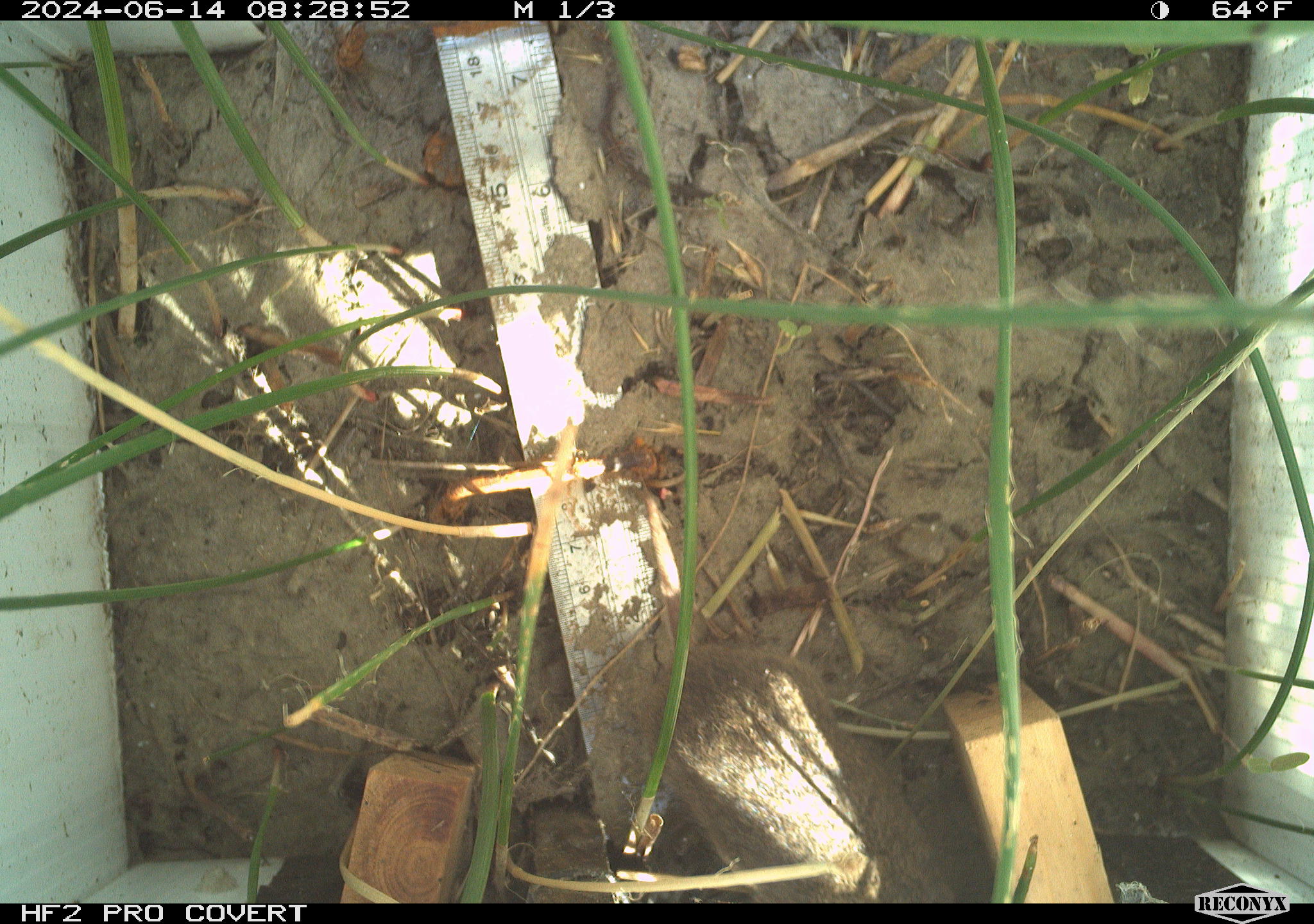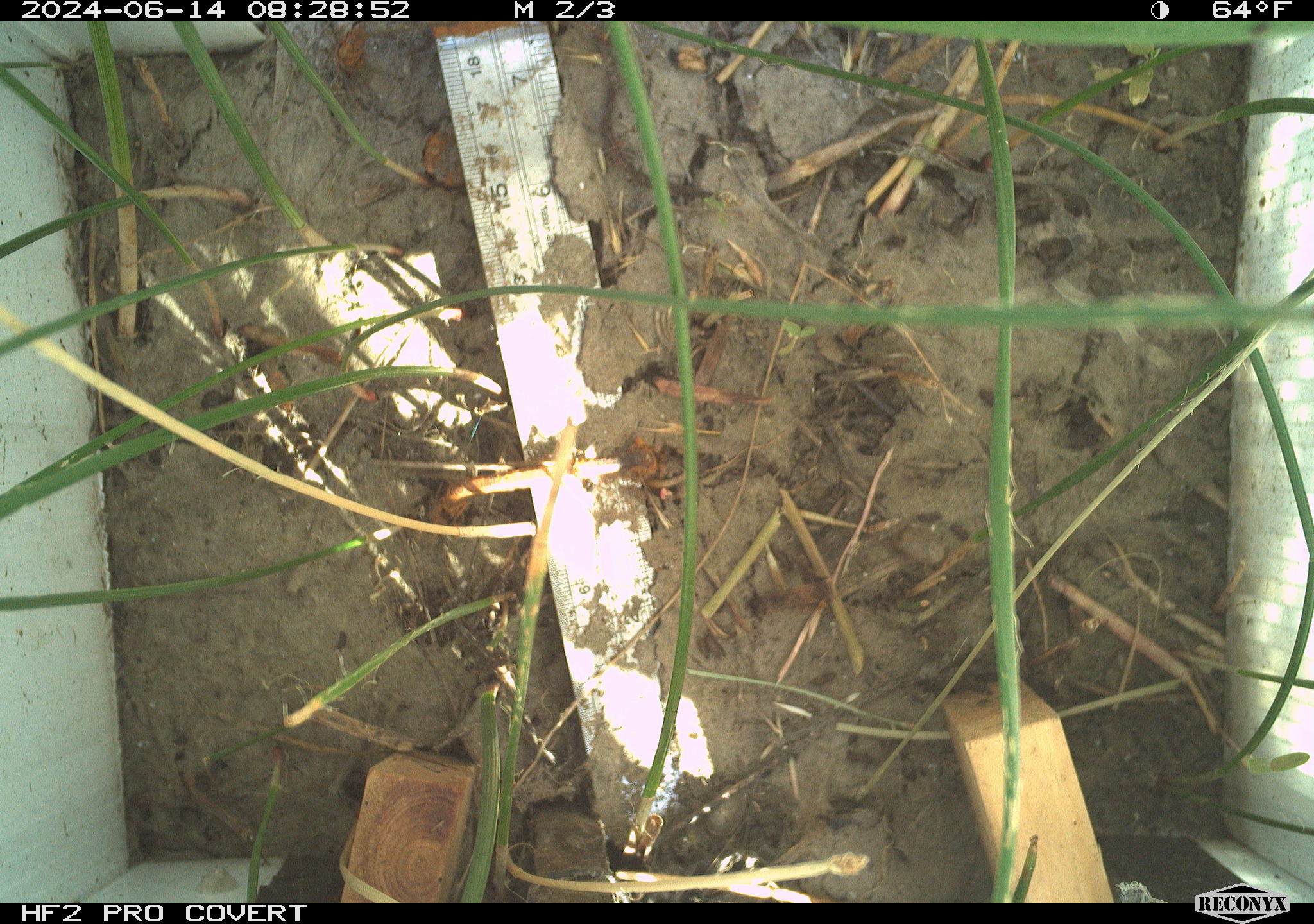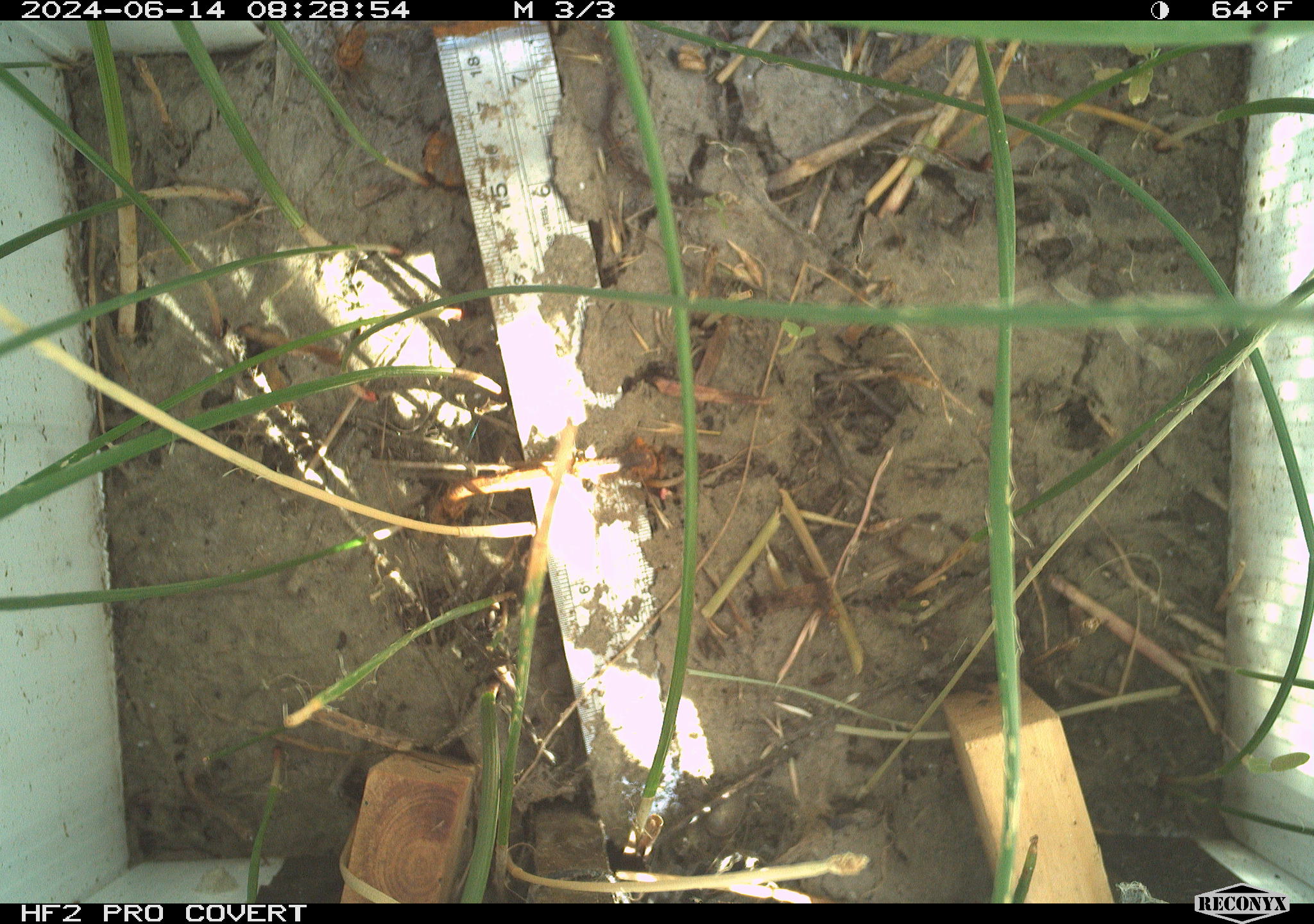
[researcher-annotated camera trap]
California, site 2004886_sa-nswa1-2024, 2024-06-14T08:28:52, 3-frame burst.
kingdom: Animalia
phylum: Chordata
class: Mammalia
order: Rodentia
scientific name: Rodentia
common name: rodent